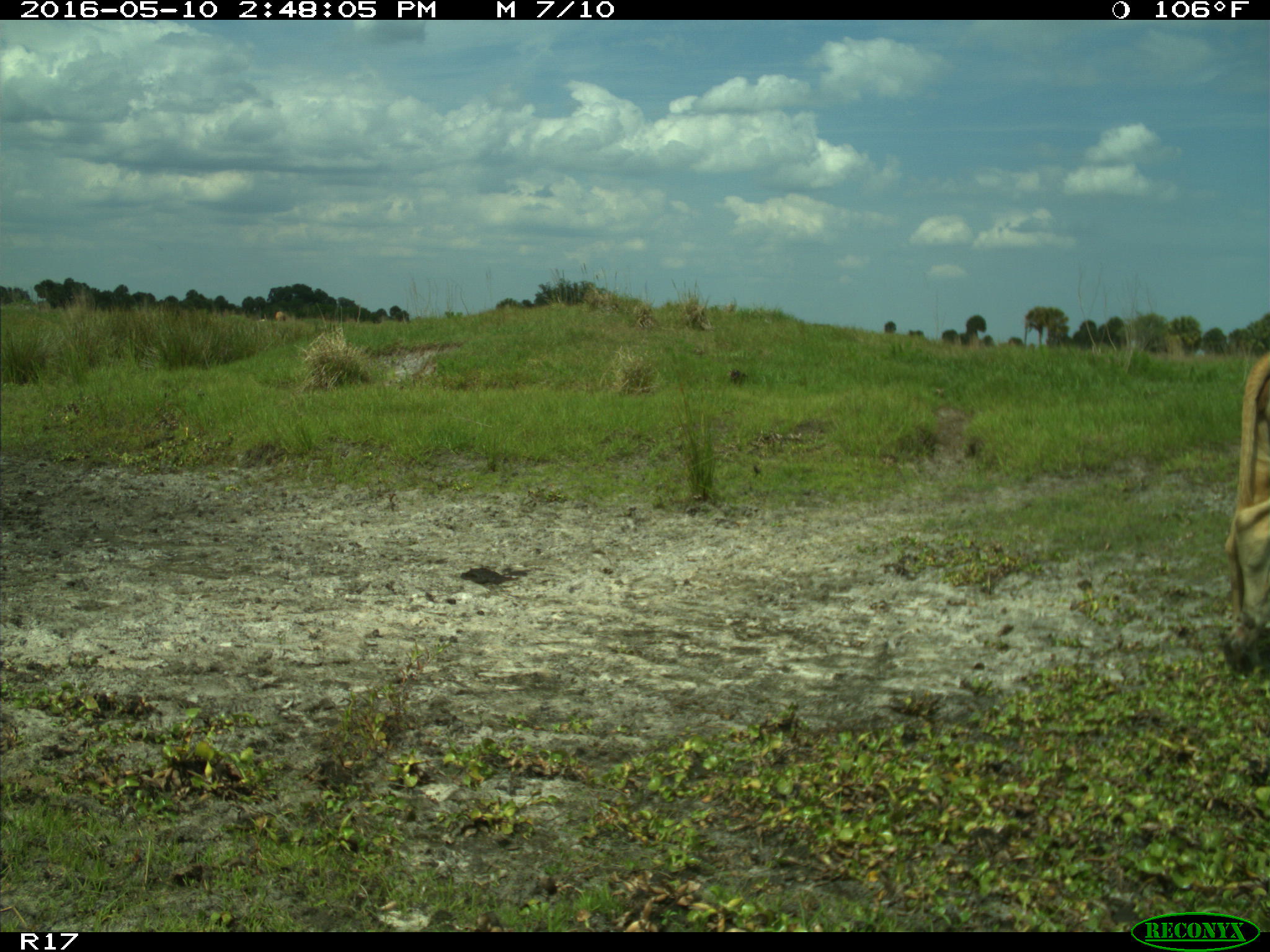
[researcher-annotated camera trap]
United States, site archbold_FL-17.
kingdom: Animalia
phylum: Chordata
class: Mammalia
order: Artiodactyla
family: Bovidae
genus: Bos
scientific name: Bos taurus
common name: domestic cow